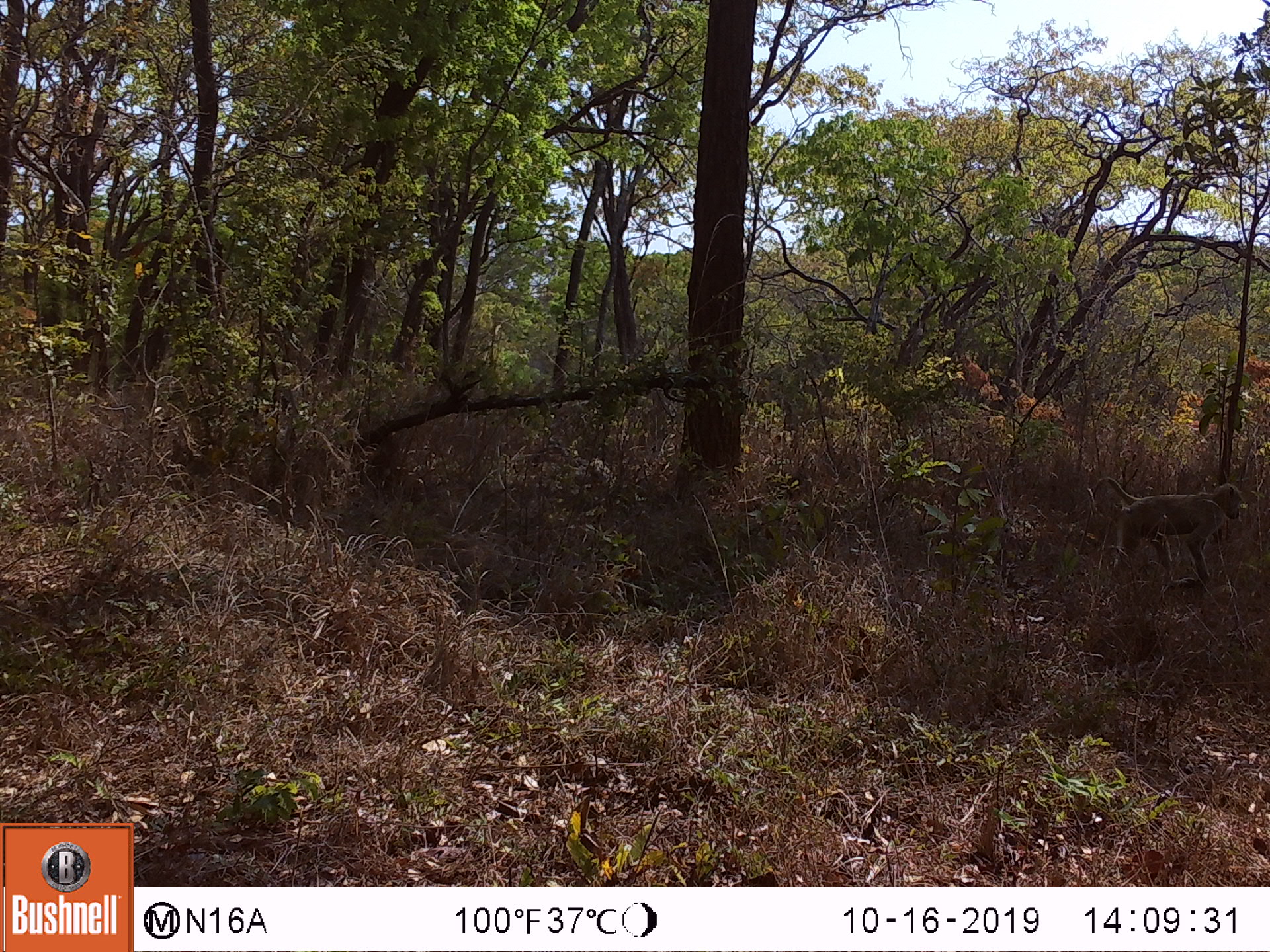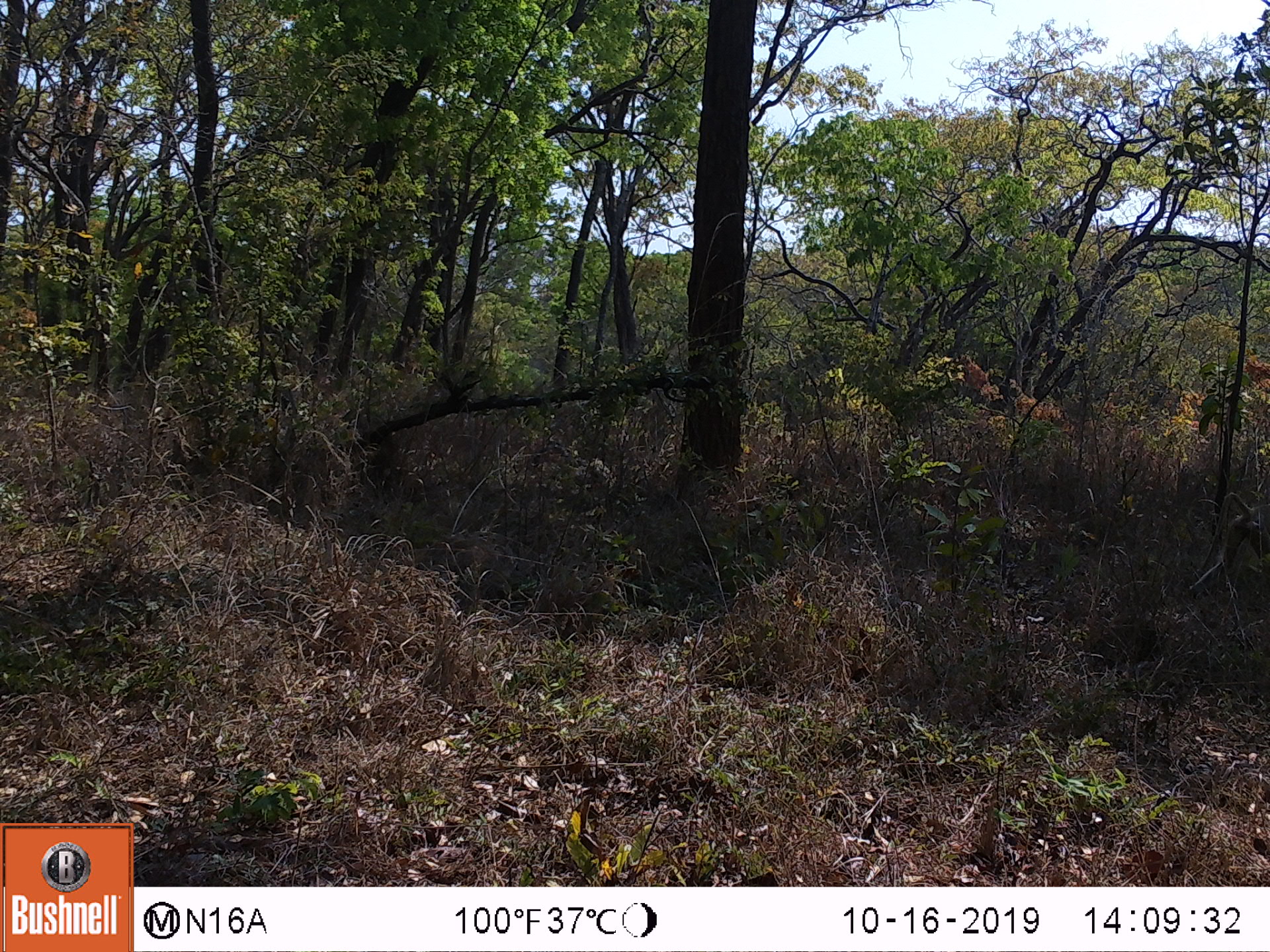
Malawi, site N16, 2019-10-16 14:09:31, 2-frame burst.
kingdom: Animalia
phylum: Chordata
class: Mammalia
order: Primates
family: Cercopithecidae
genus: Papio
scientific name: Papio cynocephalus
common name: yellow baboon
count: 1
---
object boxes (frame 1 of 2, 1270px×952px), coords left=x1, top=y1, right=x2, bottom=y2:
yellow baboon: left=1083, top=471, right=1249, bottom=603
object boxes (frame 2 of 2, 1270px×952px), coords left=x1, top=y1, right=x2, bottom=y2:
yellow baboon: left=1185, top=482, right=1264, bottom=603